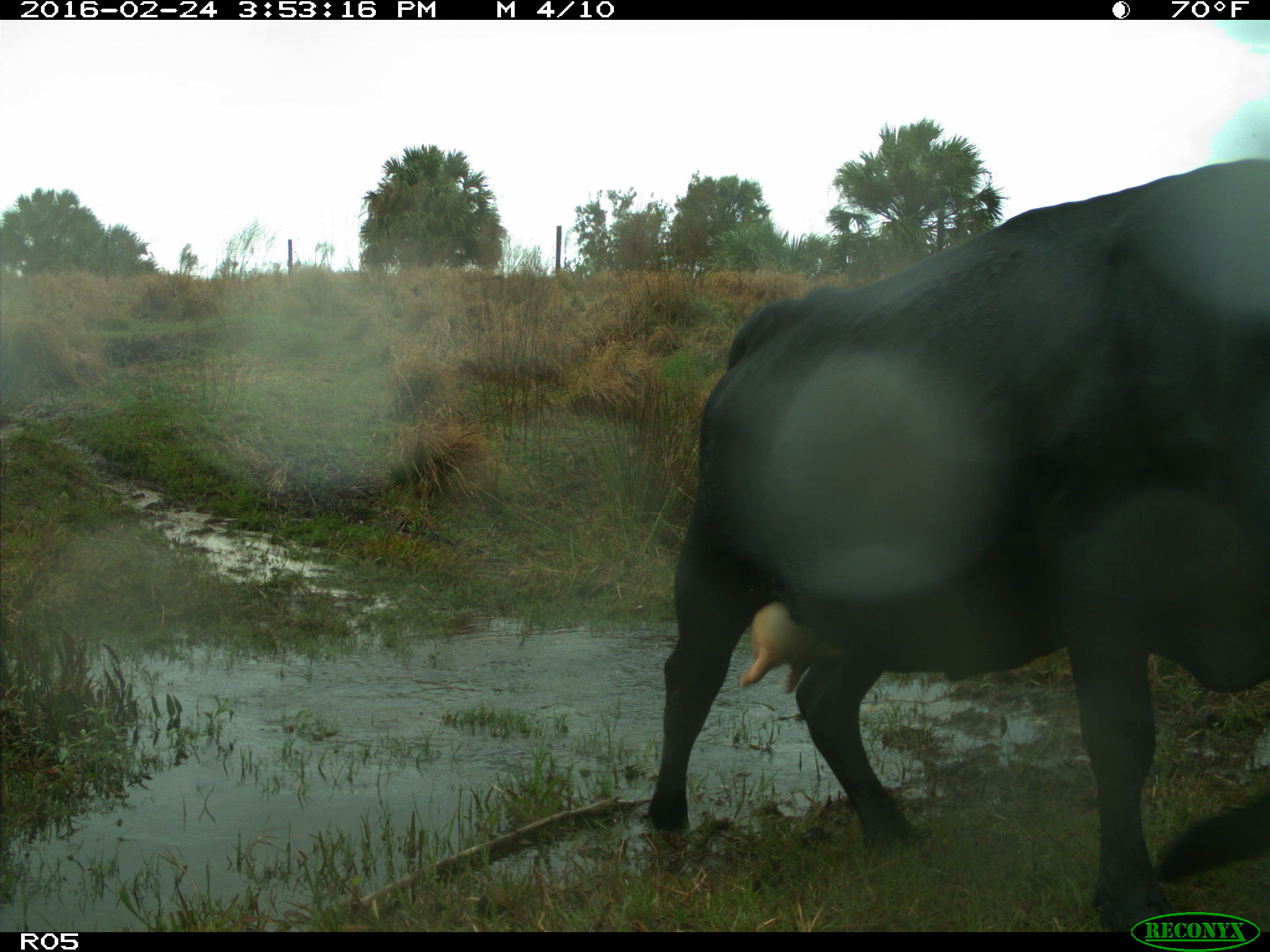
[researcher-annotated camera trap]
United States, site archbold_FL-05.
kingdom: Animalia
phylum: Chordata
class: Mammalia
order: Artiodactyla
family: Bovidae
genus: Bos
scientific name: Bos taurus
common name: domestic cow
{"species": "Bos taurus (domestic cow)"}